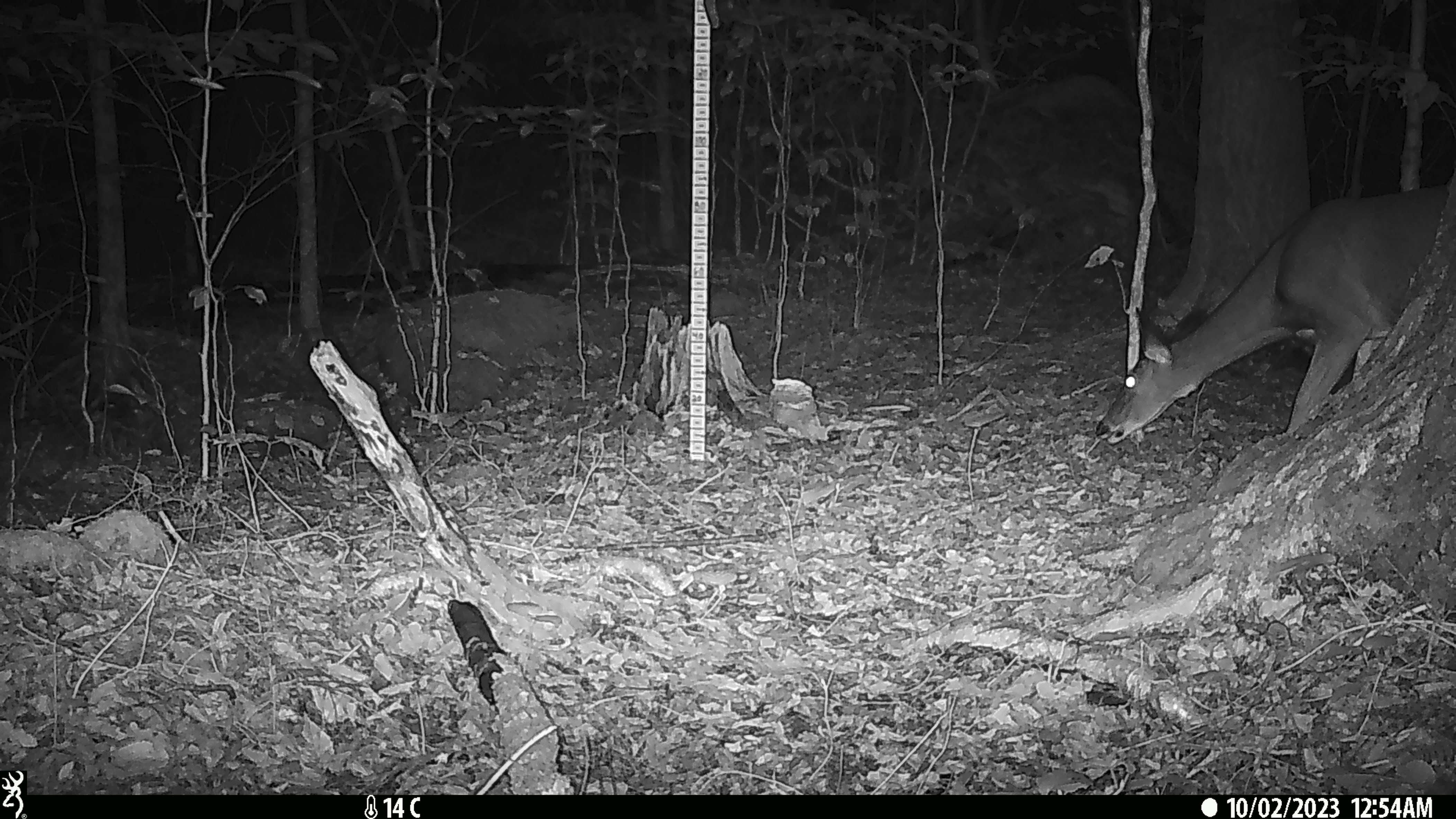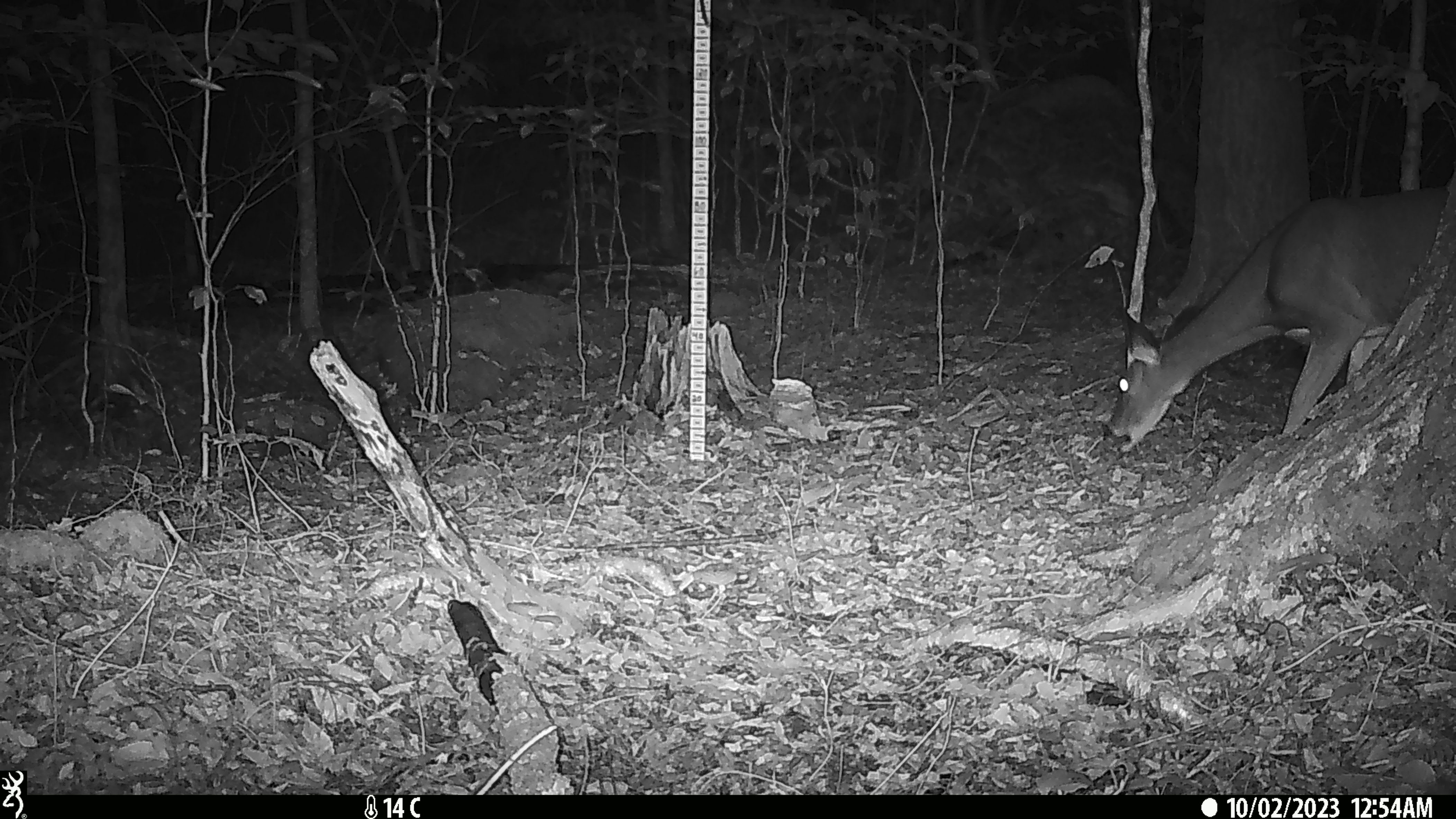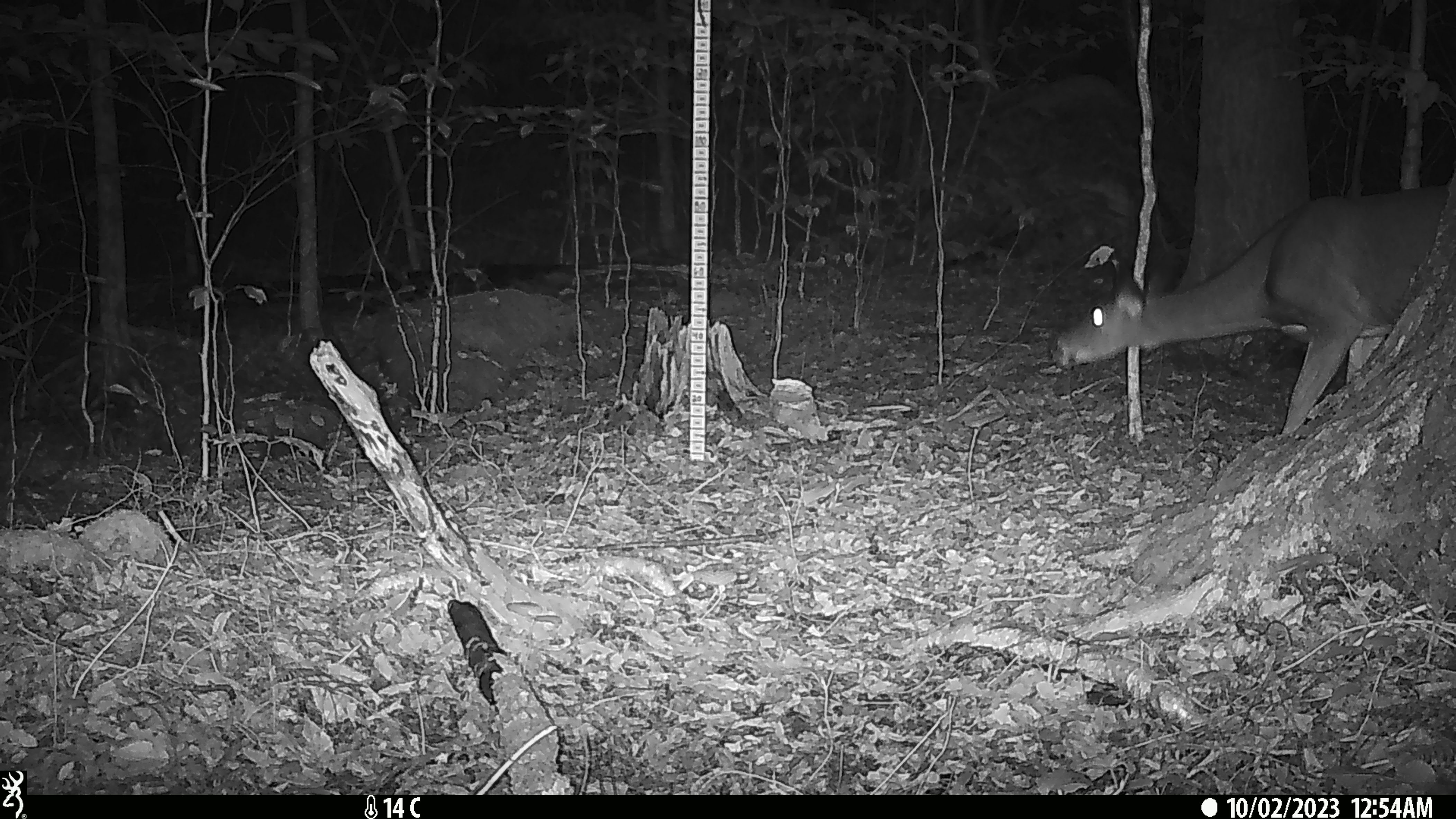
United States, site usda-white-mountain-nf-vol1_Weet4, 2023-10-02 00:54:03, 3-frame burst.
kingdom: Animalia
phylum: Chordata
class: Mammalia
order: Artiodactyla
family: Cervidae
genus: Odocoileus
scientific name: Odocoileus virginianus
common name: white-tailed deer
White-tailed deer (Odocoileus virginianus).